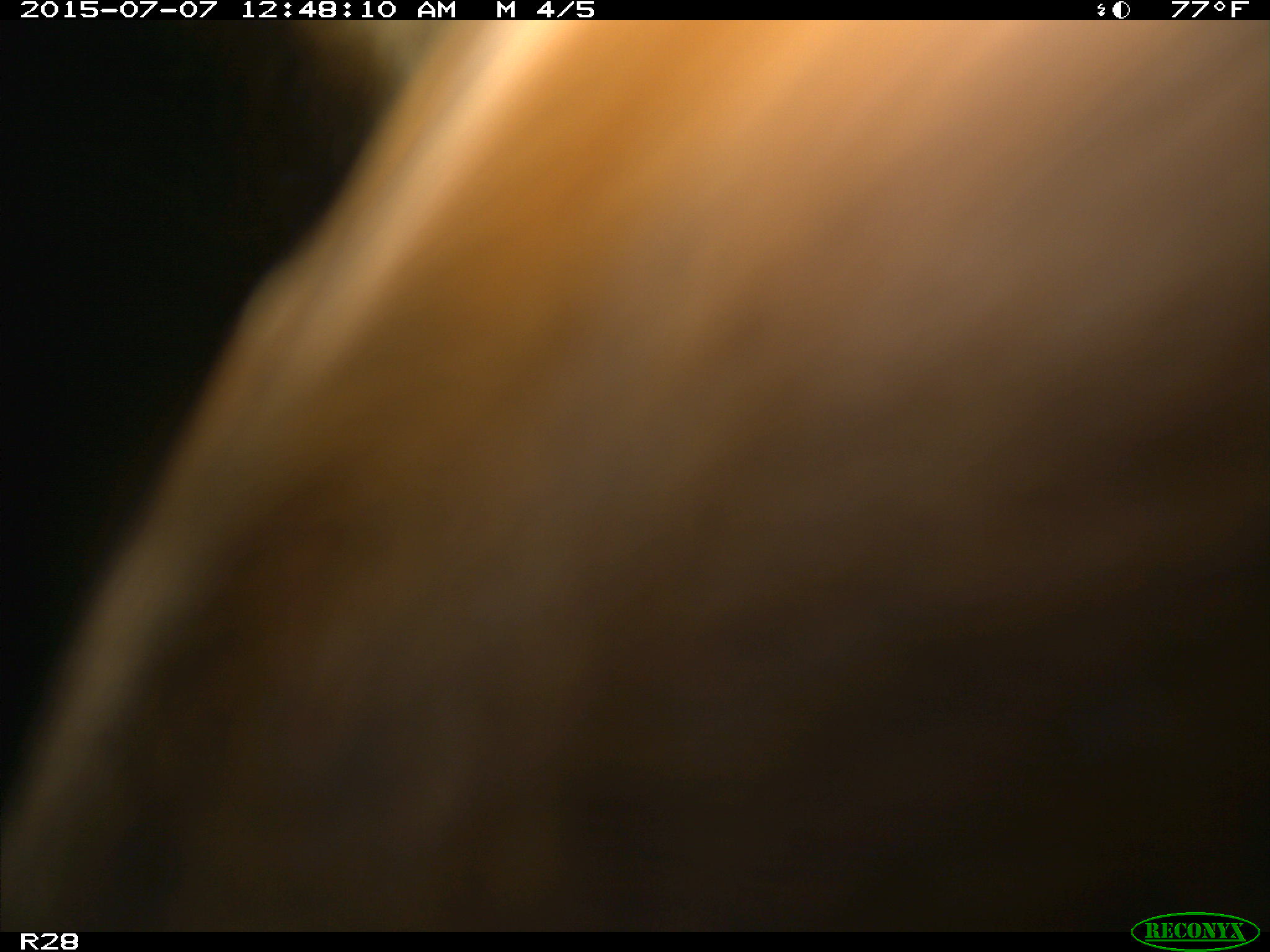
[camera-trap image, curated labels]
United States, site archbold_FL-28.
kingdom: Animalia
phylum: Chordata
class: Mammalia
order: Artiodactyla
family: Bovidae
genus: Bos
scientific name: Bos taurus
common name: domestic cow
Bos taurus (domestic cow).